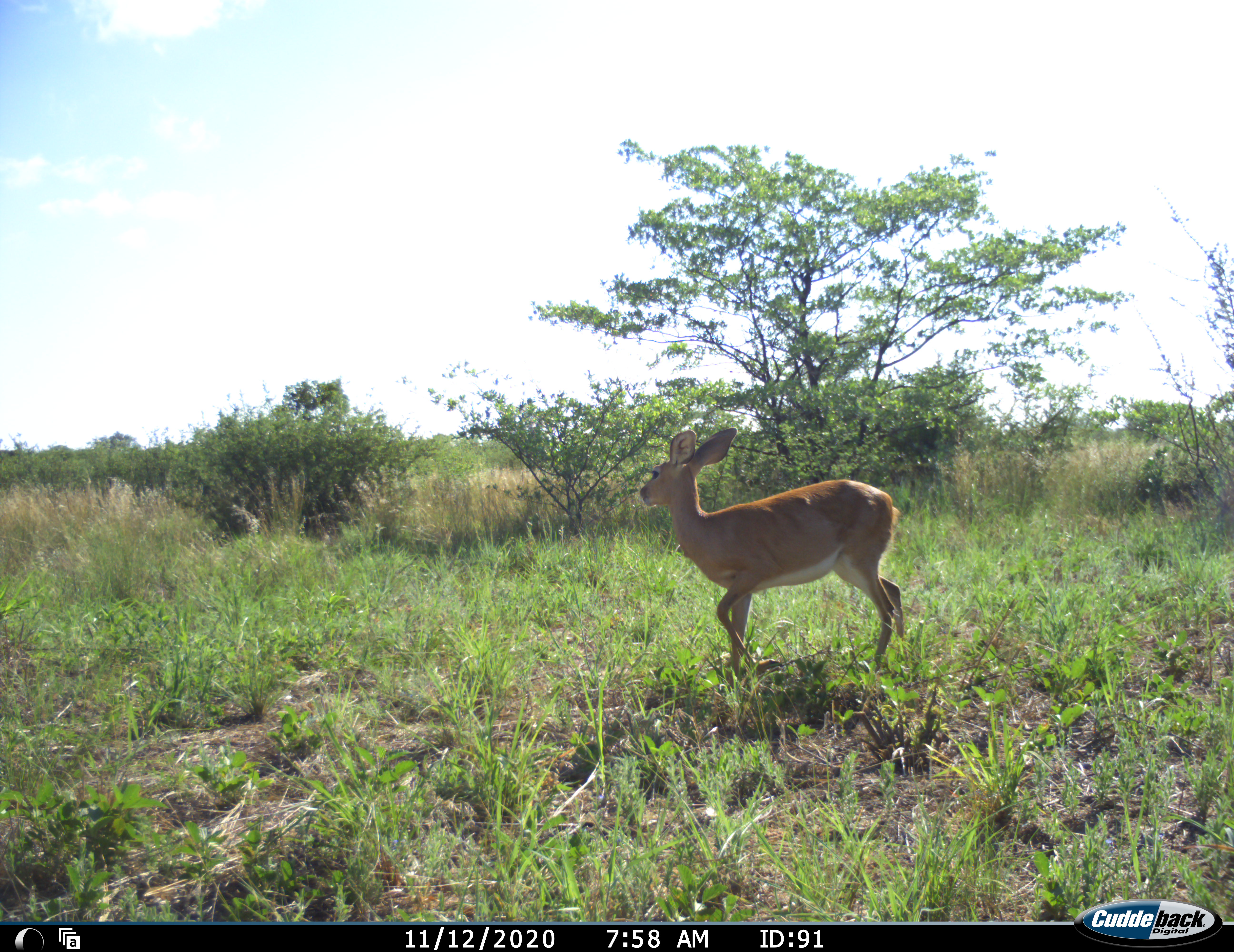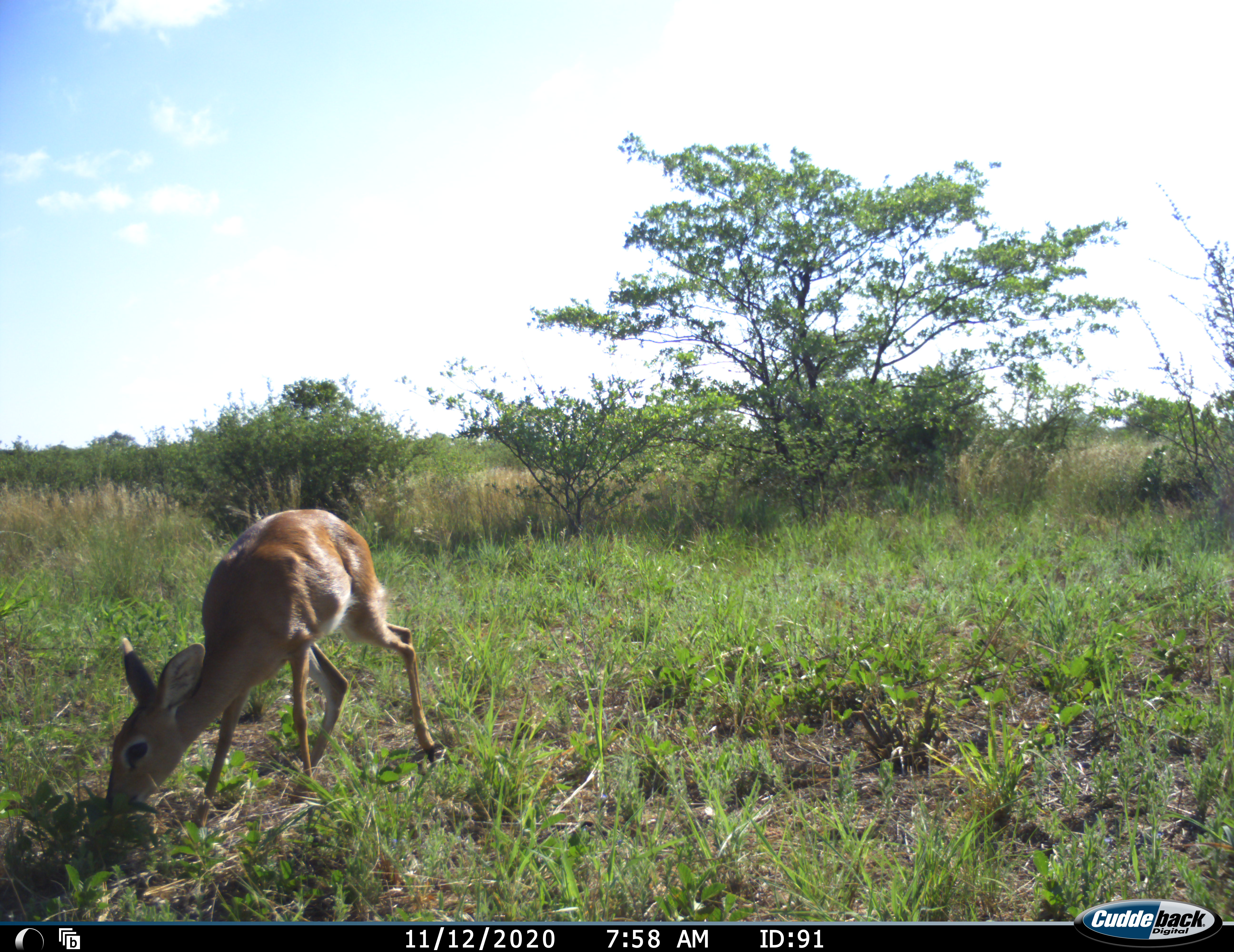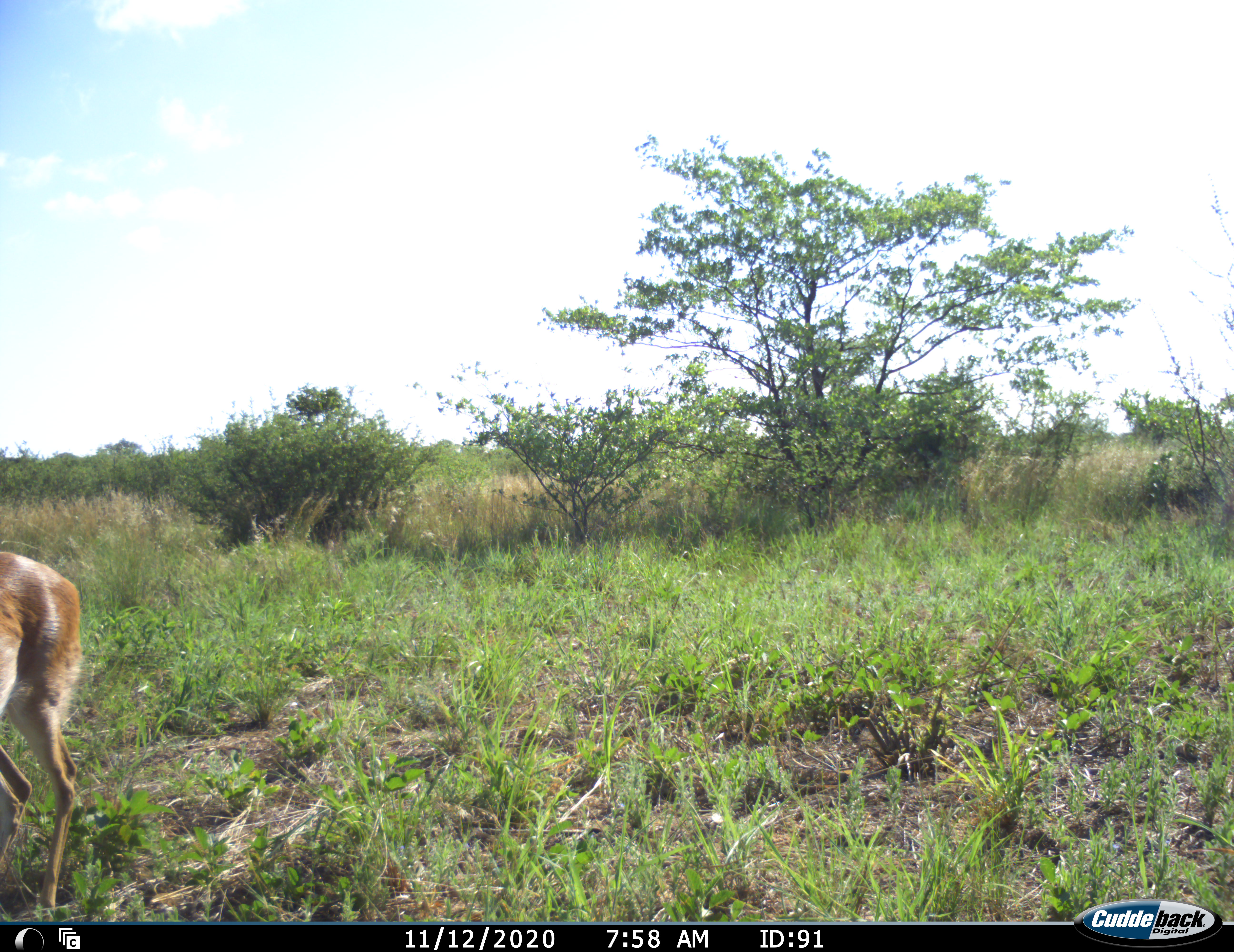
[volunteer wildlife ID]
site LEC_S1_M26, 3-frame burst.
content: unidentified animal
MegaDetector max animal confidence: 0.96